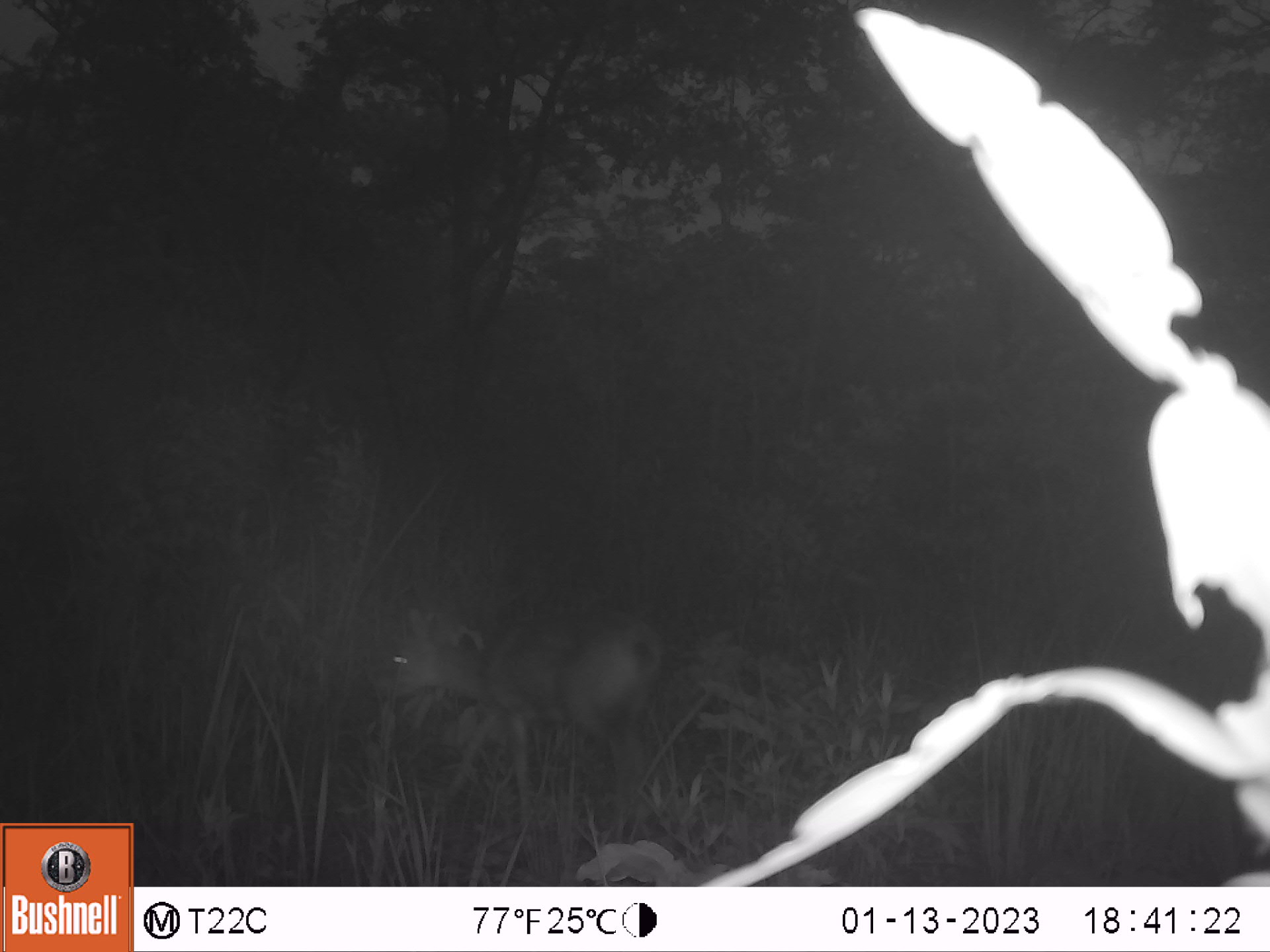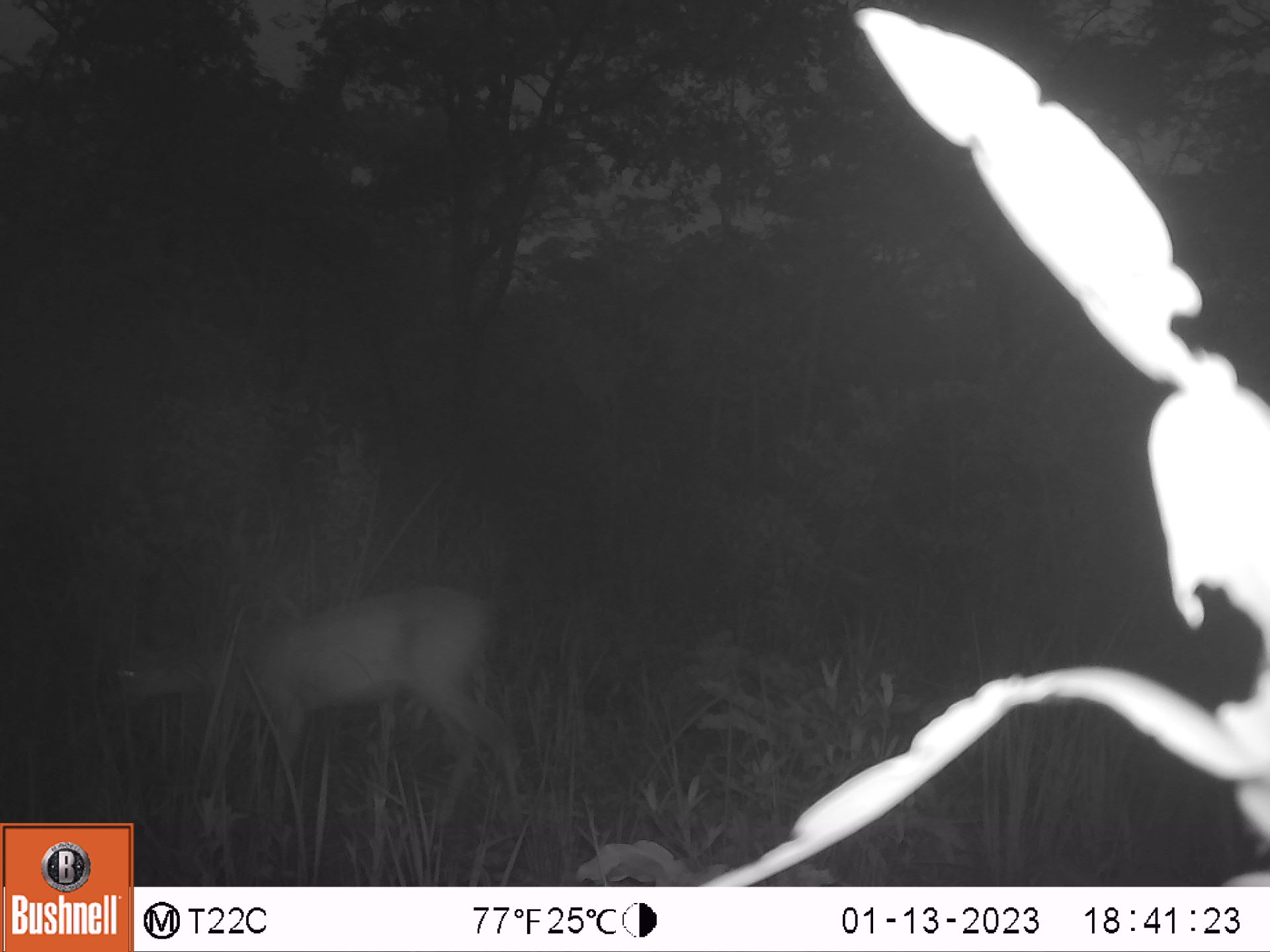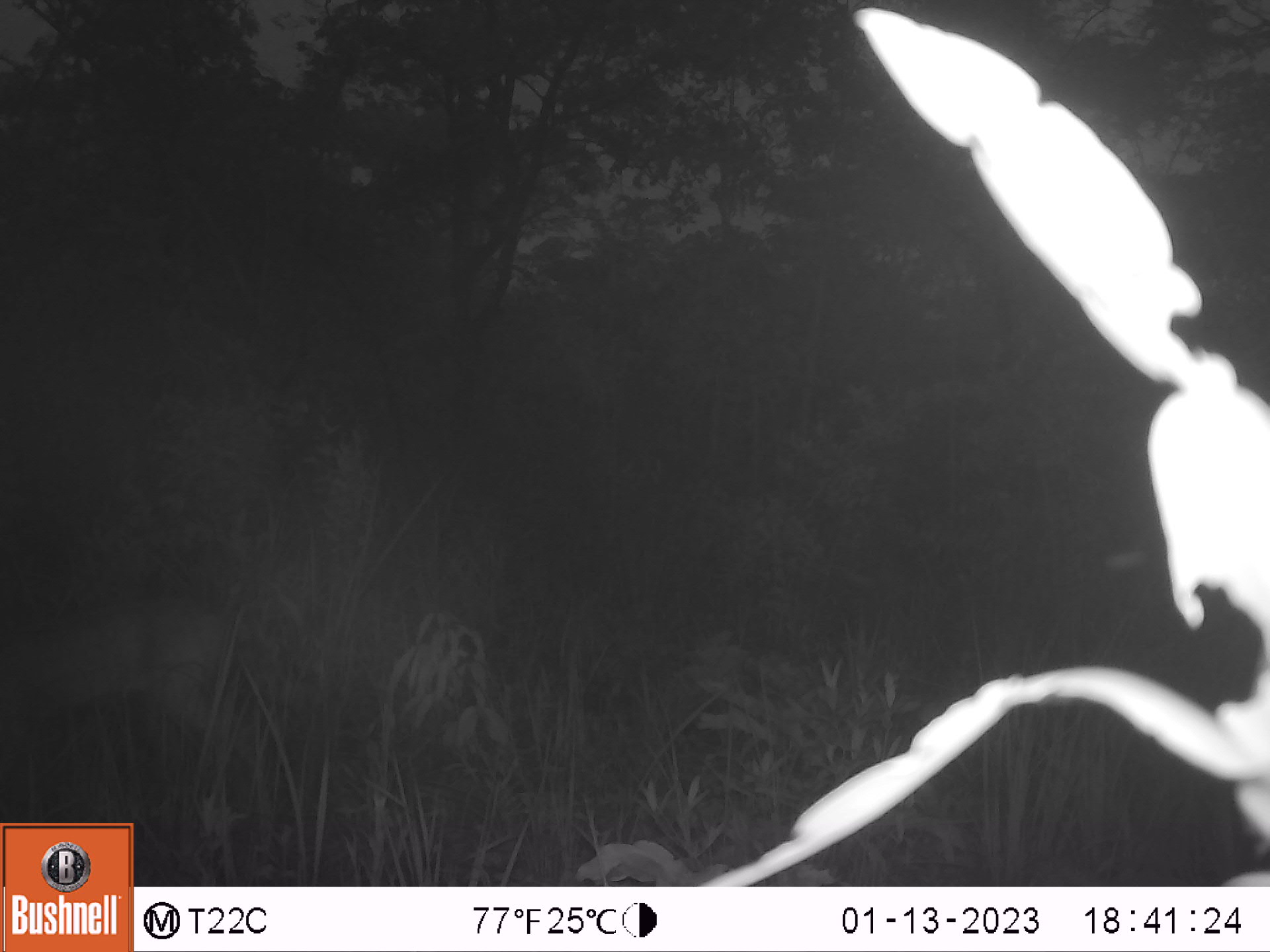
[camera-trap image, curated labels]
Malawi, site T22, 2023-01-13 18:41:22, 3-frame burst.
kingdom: Animalia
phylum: Chordata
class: Mammalia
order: Artiodactyla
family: Bovidae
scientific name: Antilopinae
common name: small antelope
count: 1